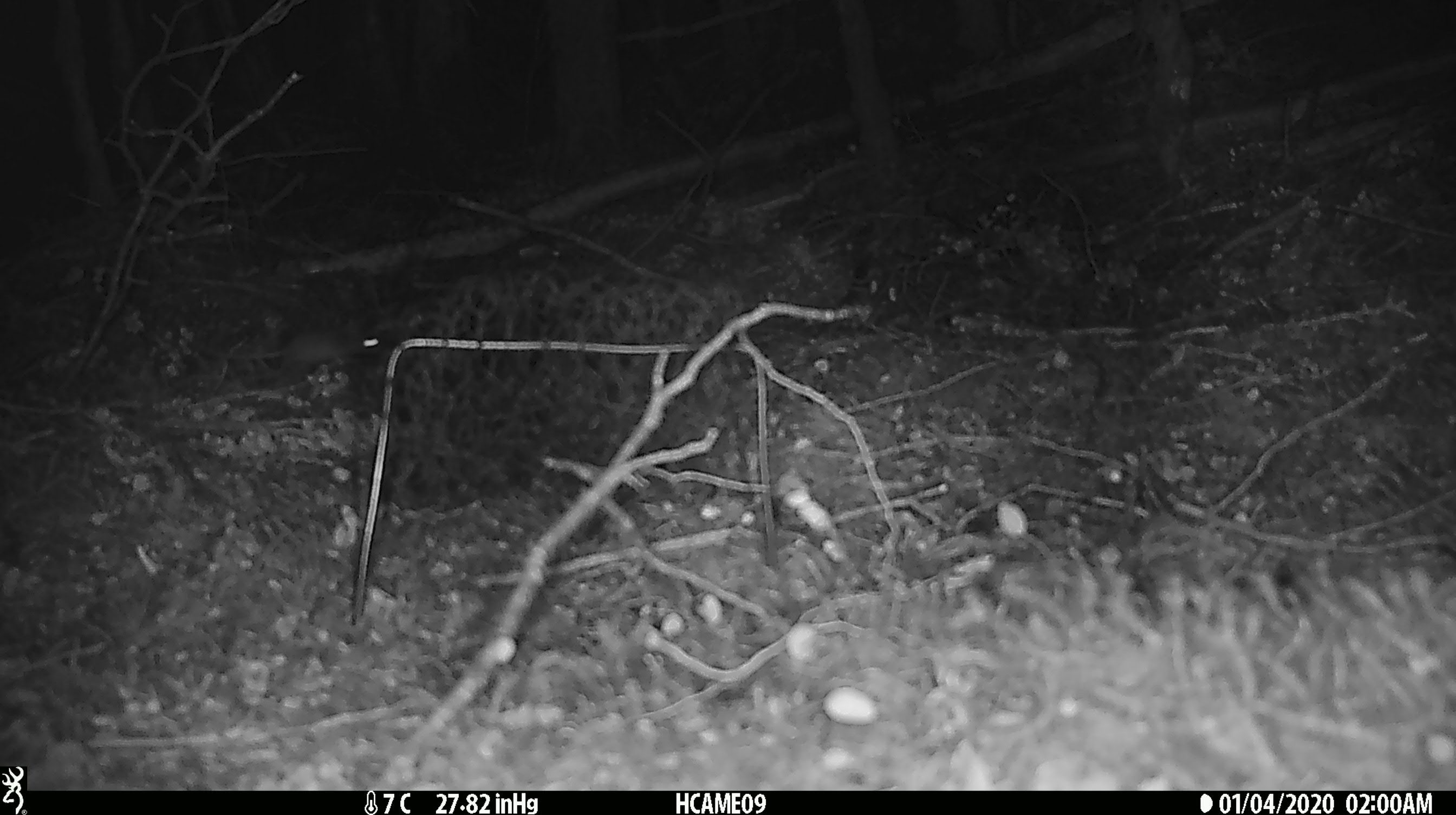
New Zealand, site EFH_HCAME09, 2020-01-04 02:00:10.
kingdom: Animalia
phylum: Chordata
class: Mammalia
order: Rodentia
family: Muridae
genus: Mus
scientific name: Mus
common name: mouse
Mouse (Mus).